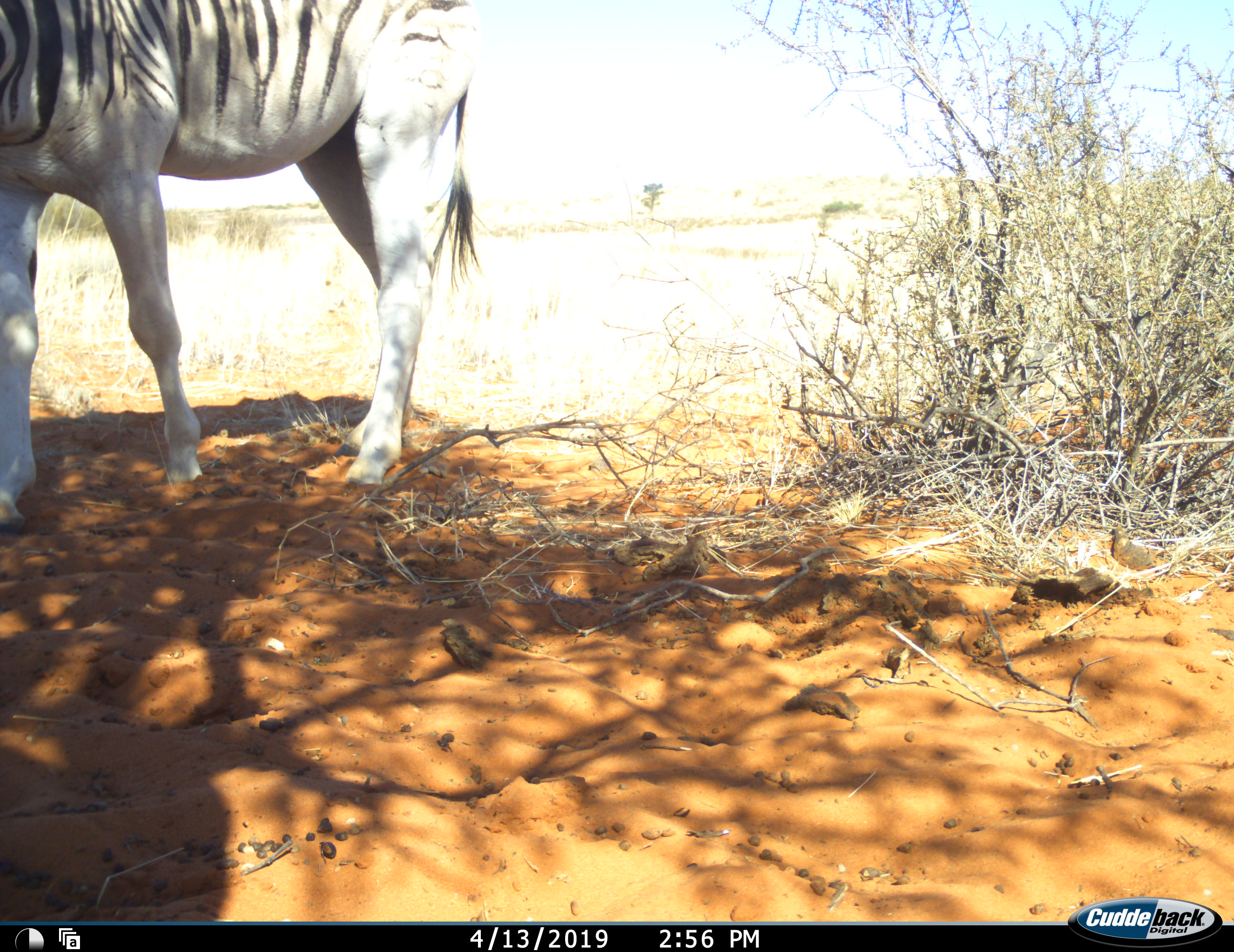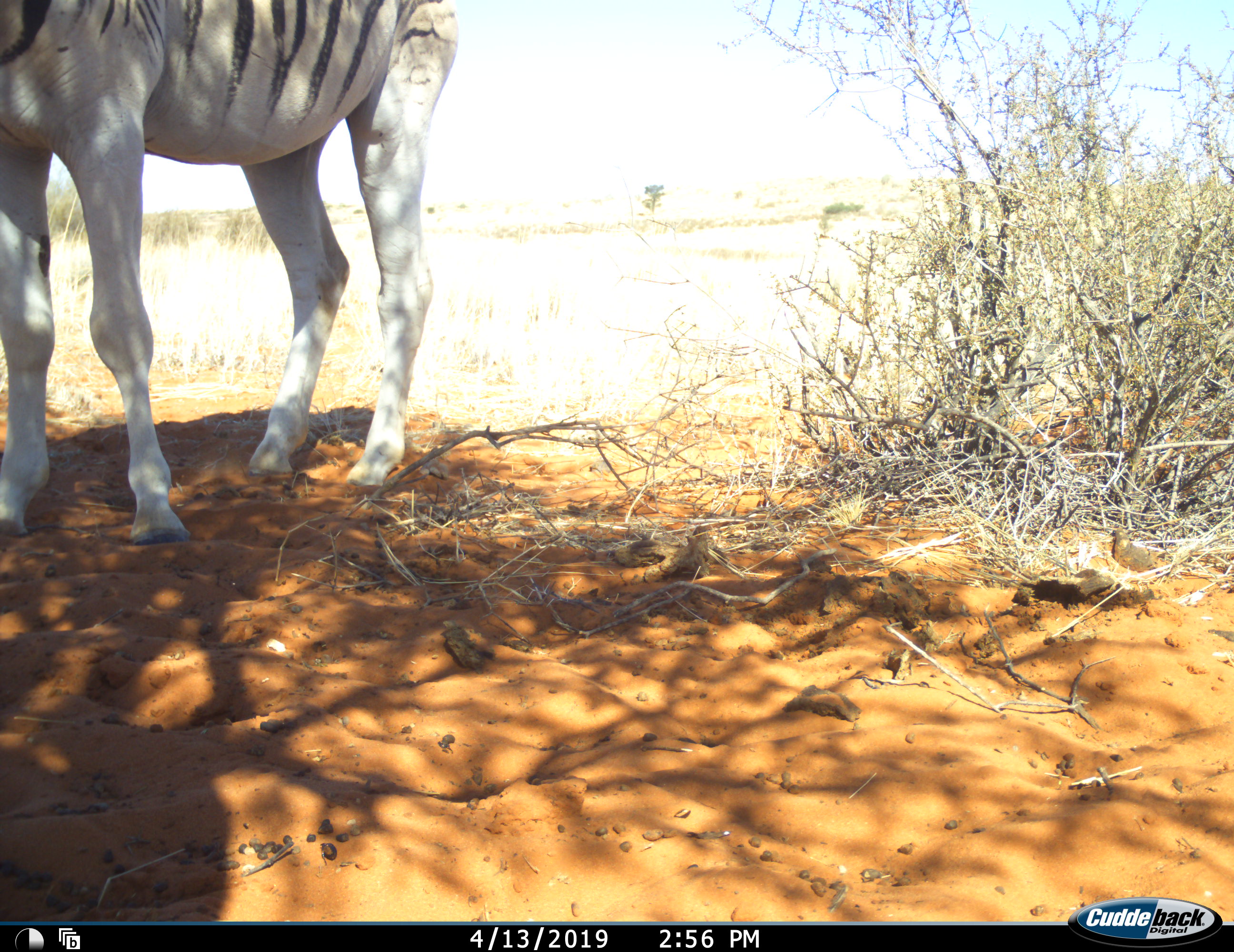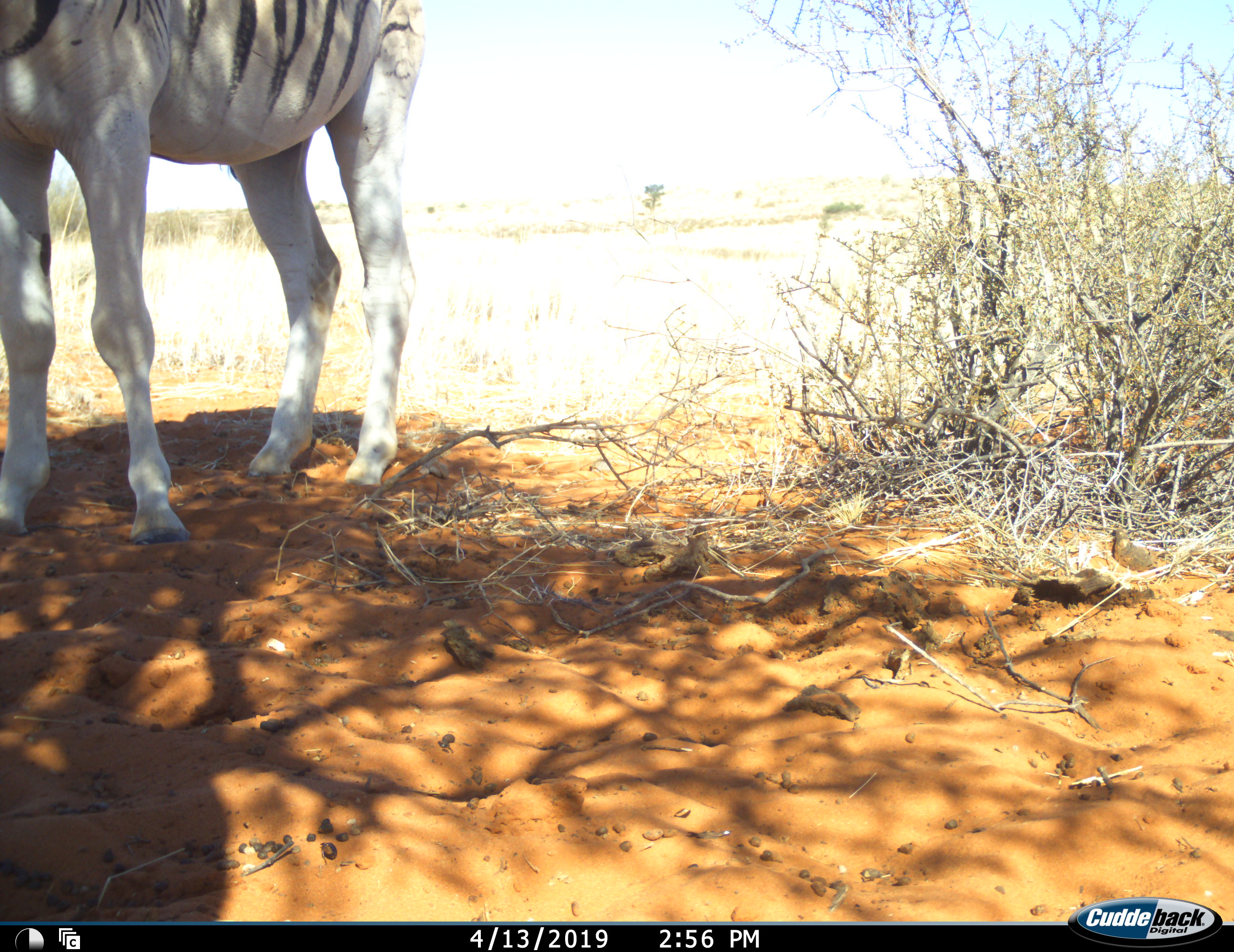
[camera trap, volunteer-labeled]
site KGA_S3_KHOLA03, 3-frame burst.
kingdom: Animalia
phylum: Chordata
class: Mammalia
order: Perissodactyla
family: Equidae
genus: Equus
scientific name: Equus quagga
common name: plains zebra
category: zebraplains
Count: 1.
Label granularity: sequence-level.